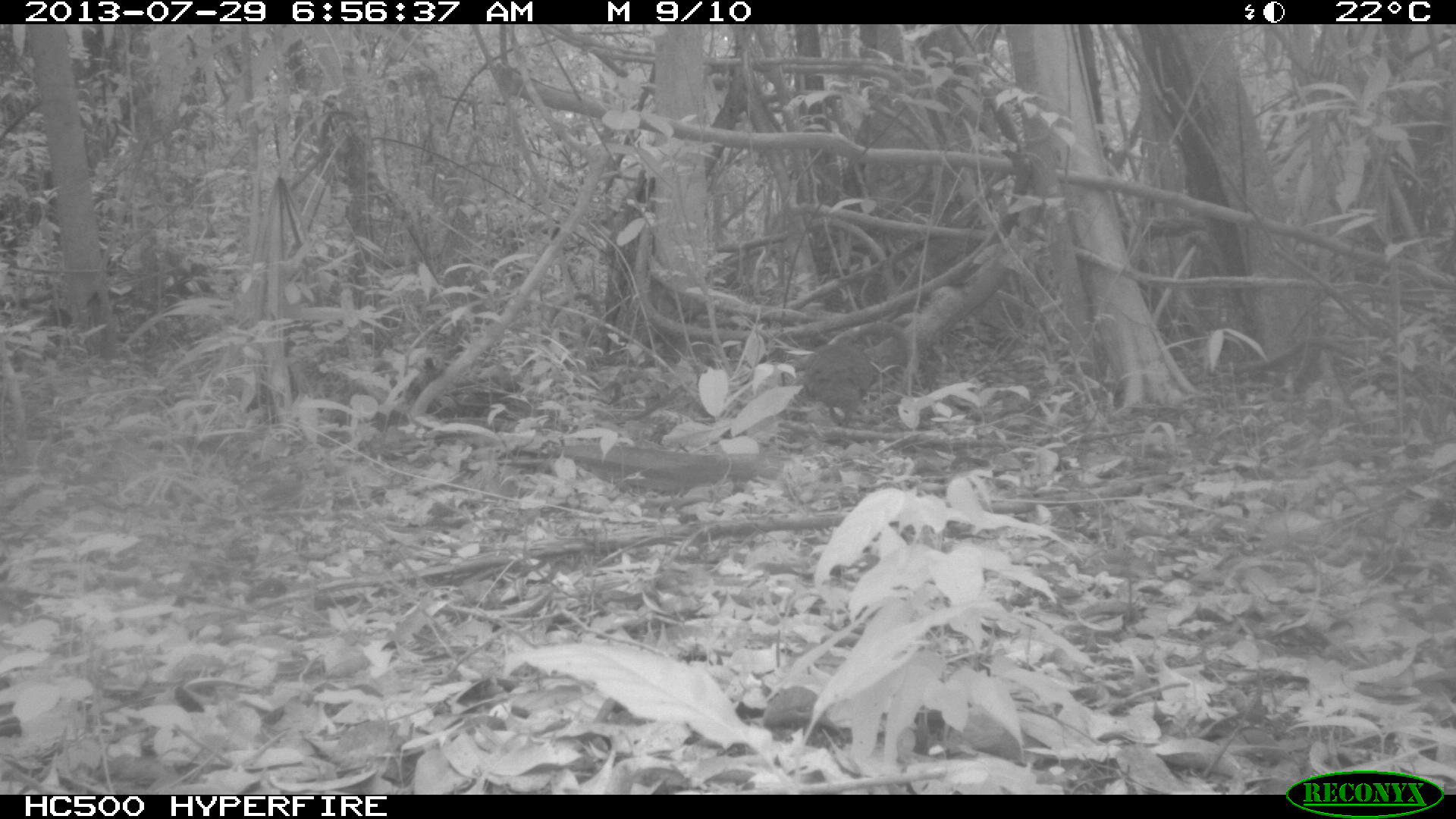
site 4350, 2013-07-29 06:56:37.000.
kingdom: Animalia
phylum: Chordata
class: Aves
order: Tinamiformes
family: Tinamidae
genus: Tinamus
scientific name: Tinamus major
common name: great tinamou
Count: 1.